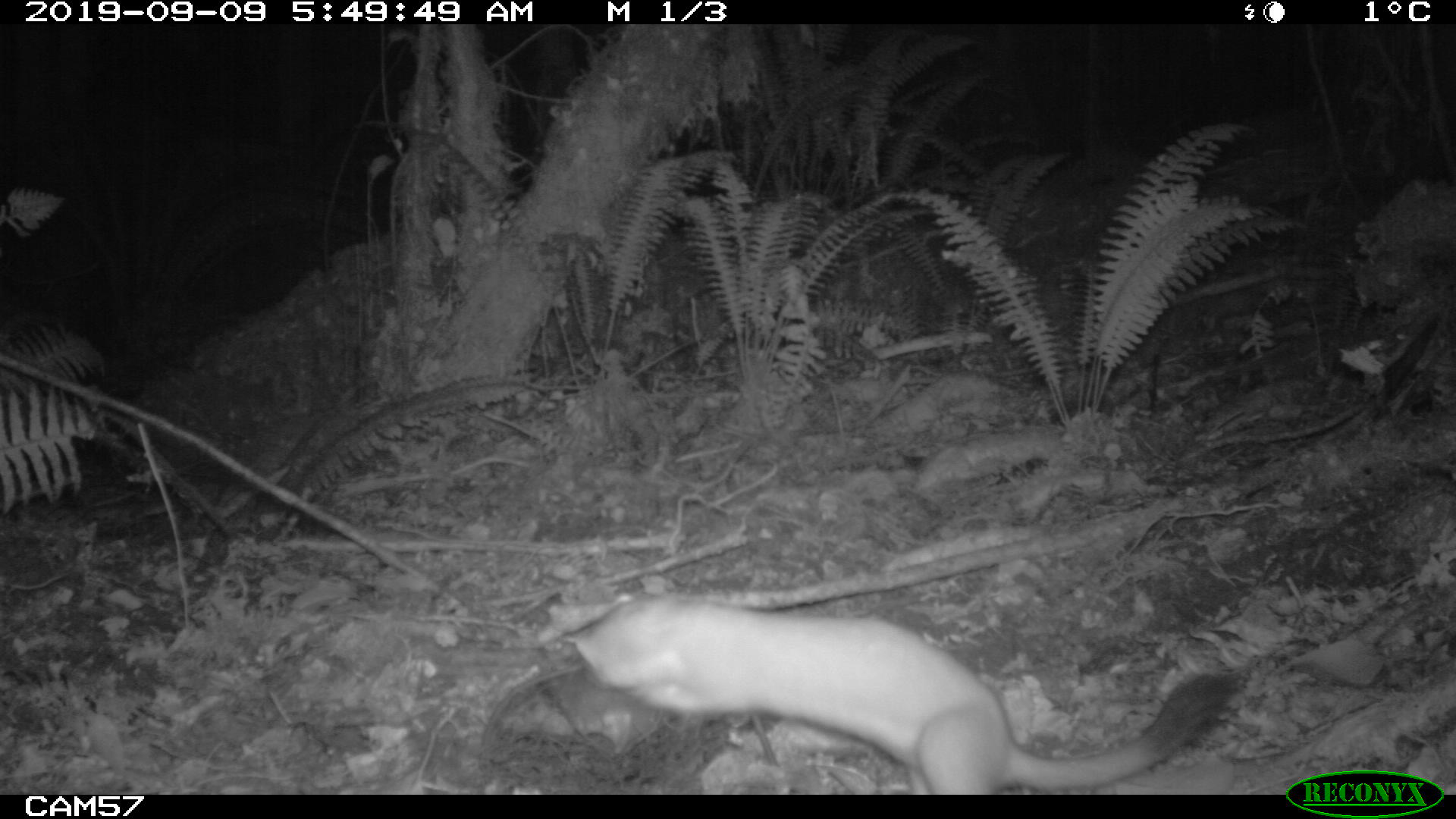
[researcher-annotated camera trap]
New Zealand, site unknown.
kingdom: Animalia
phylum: Chordata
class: Mammalia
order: Carnivora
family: Mustelidae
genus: Mustela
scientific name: Mustela erminea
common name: stoat